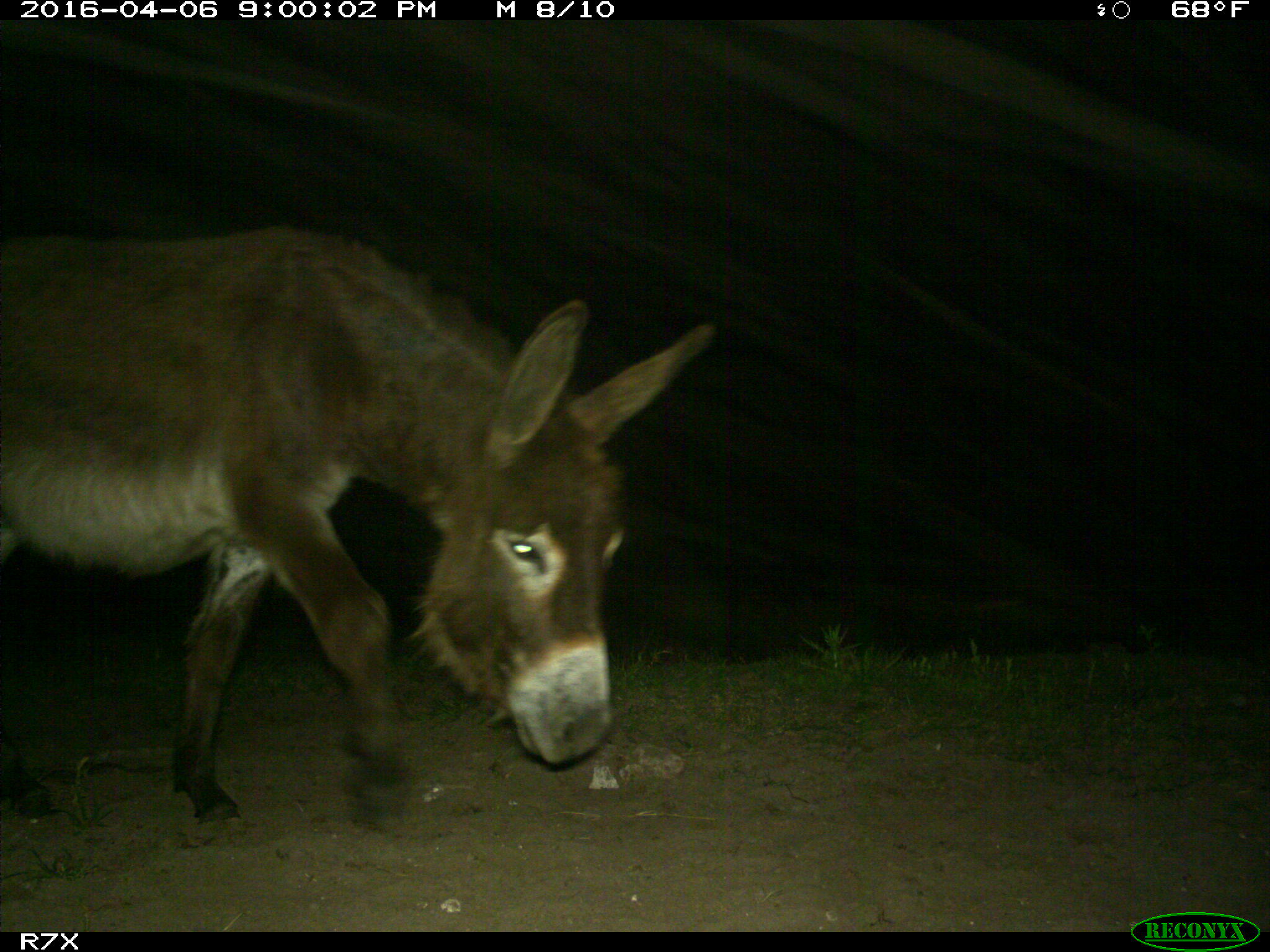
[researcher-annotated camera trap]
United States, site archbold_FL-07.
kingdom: Animalia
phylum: Chordata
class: Mammalia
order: Artiodactyla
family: Bovidae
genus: Bos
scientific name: Bos taurus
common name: domestic cow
Bos taurus (domestic cow).